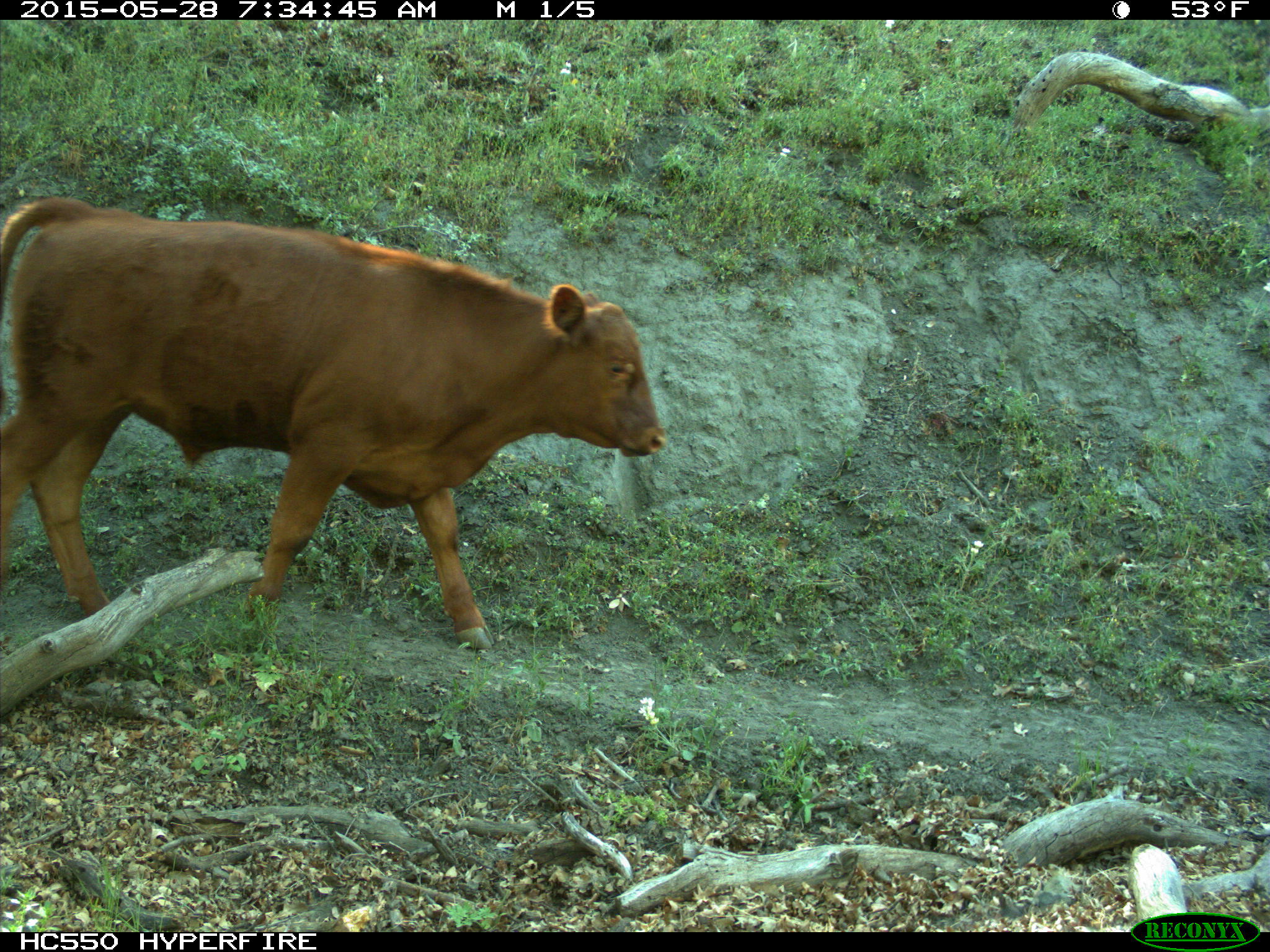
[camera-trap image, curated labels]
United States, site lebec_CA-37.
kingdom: Animalia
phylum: Chordata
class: Mammalia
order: Artiodactyla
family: Bovidae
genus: Bos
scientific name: Bos taurus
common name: domestic cow